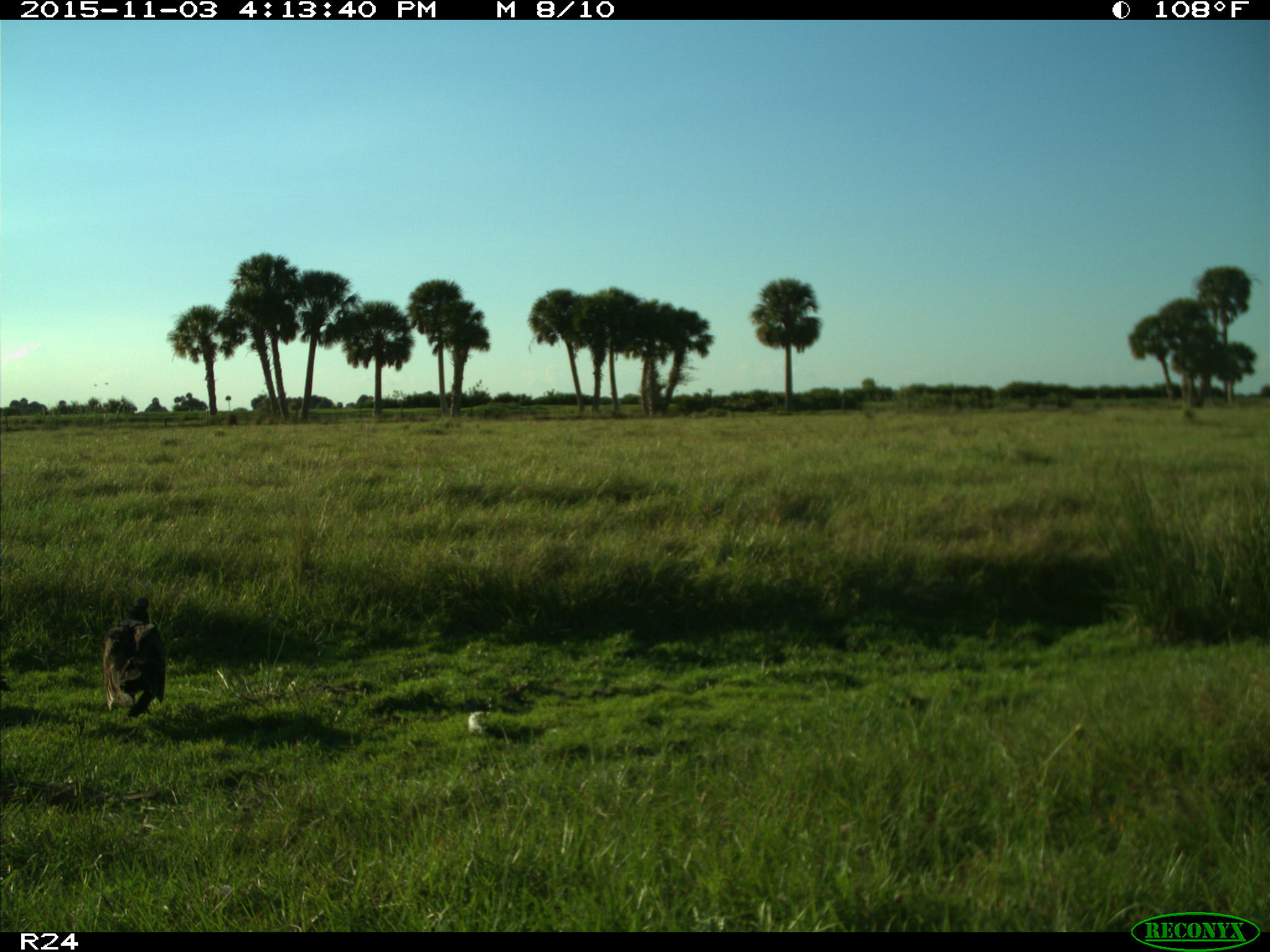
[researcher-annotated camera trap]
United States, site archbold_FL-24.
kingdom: Animalia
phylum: Chordata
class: Aves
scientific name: Aves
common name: birds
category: unidentified bird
Unidentified bird (birds) (Aves).